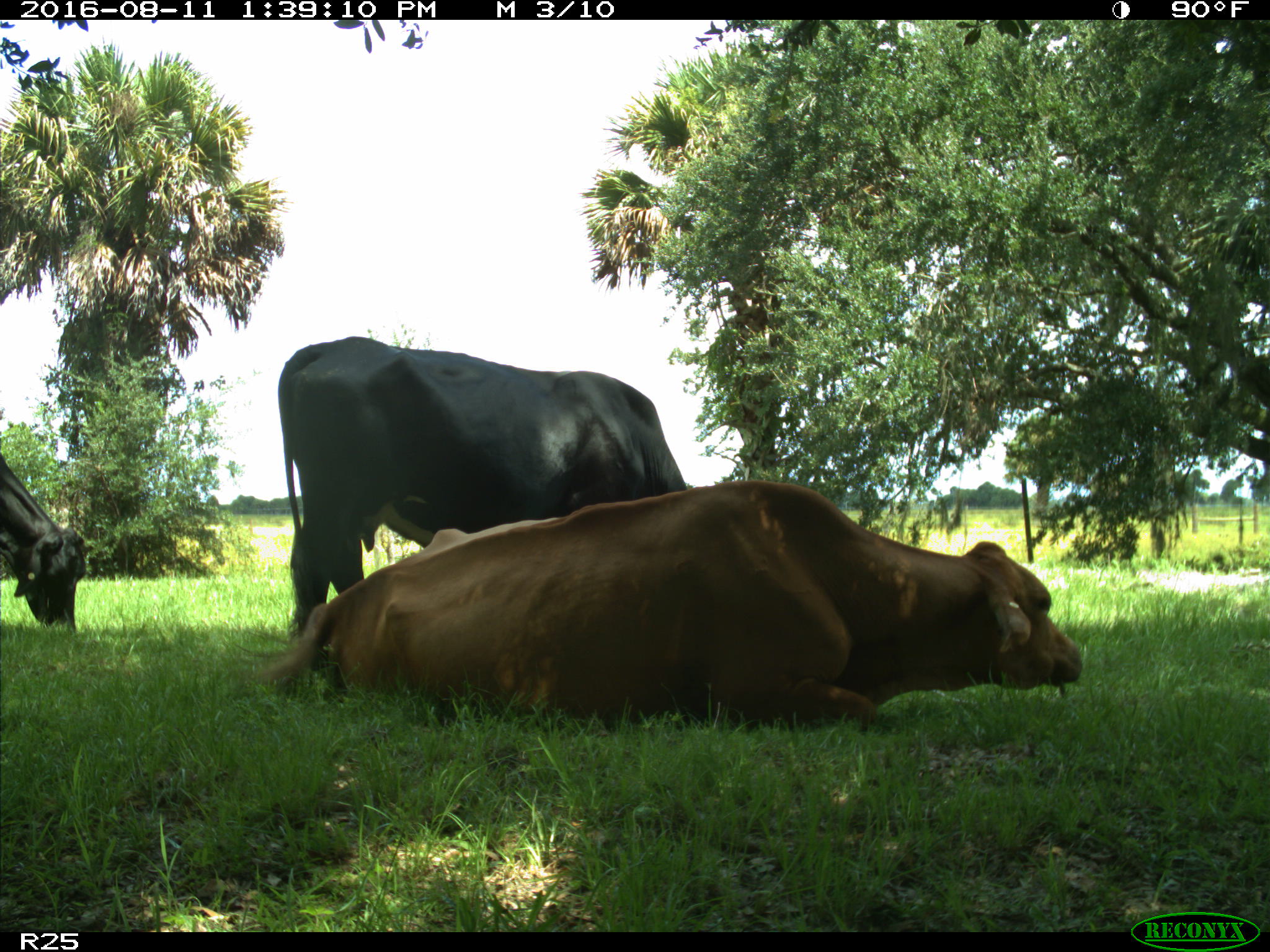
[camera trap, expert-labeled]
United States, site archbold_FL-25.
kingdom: Animalia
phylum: Chordata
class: Mammalia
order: Artiodactyla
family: Bovidae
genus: Bos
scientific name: Bos taurus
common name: domestic cow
Bos taurus (domestic cow).